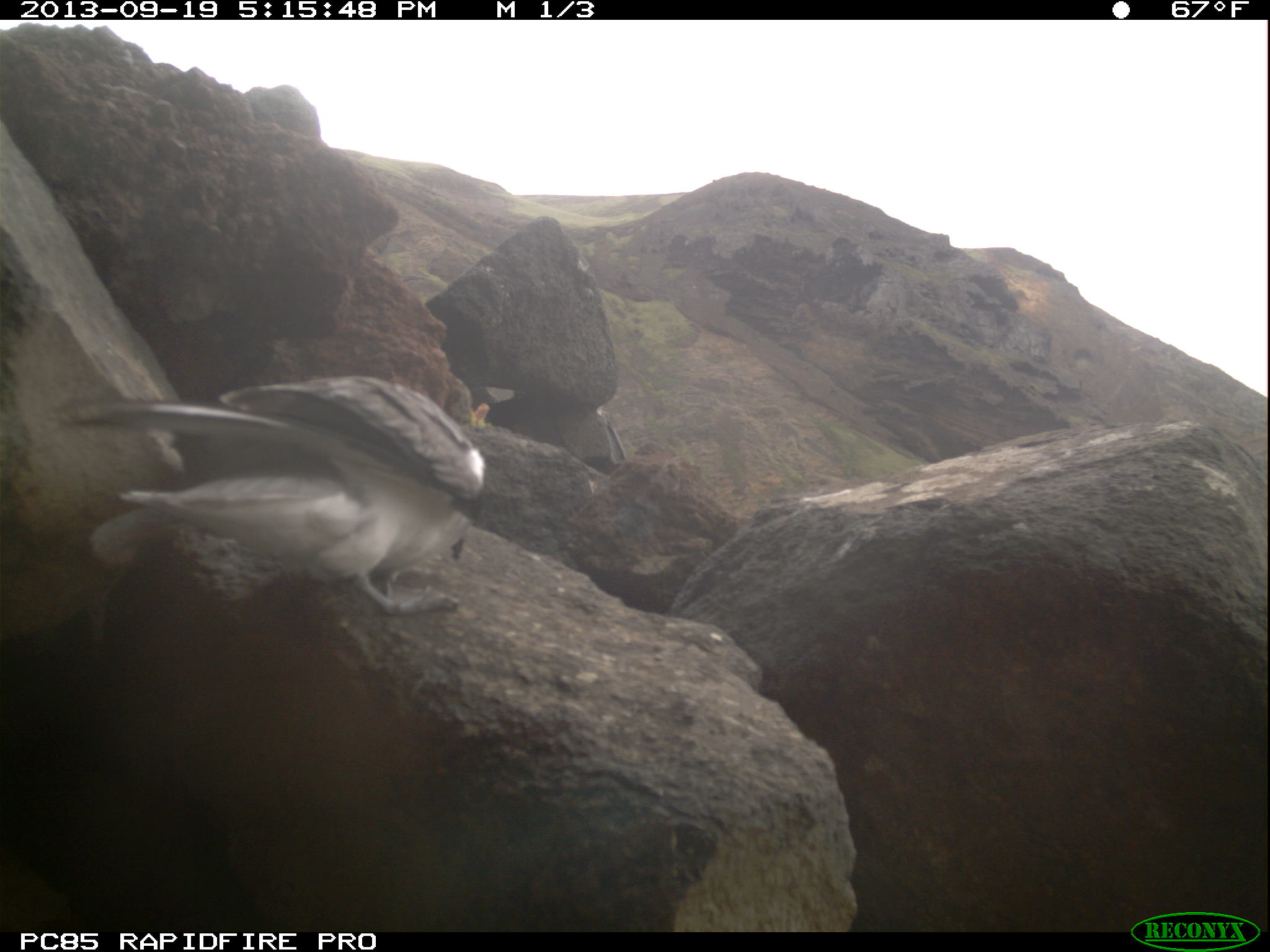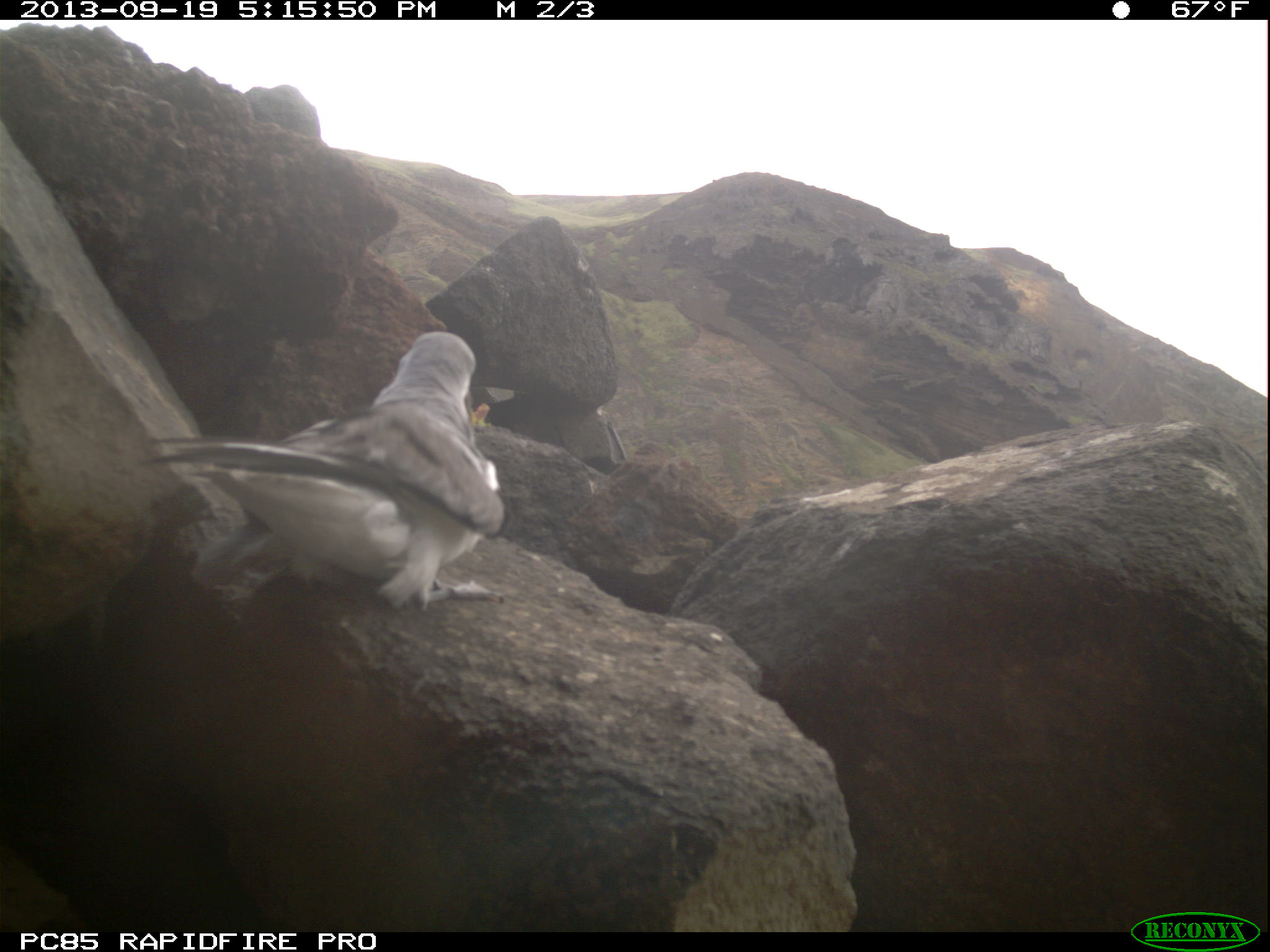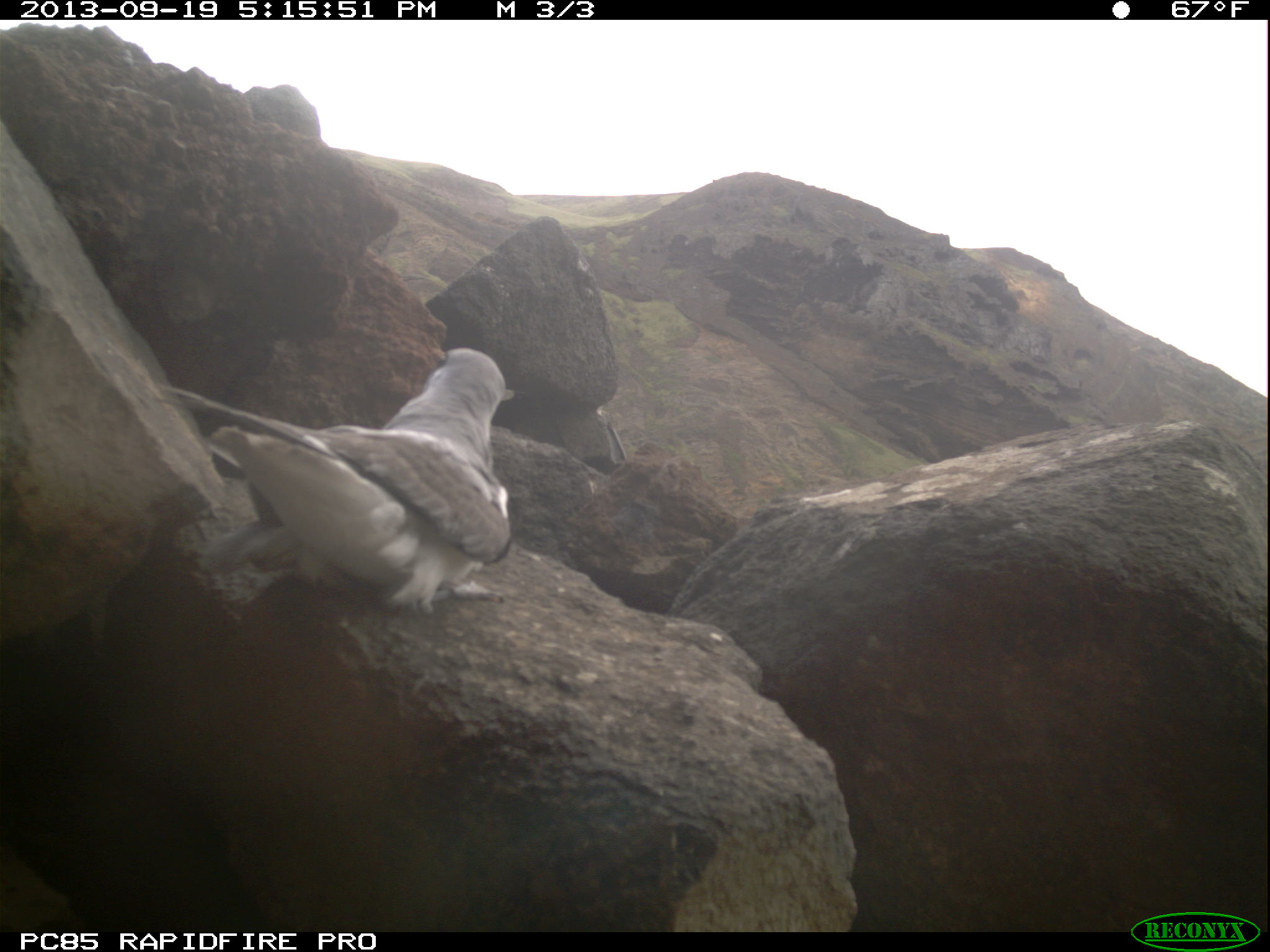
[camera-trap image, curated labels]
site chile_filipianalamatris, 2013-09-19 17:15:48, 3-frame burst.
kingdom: Animalia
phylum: Chordata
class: Aves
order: Procellariiformes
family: Procellariidae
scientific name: Procellariidae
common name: petrel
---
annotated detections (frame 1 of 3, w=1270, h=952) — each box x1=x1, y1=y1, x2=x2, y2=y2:
petrel: x1=23, y1=366, x2=495, y2=621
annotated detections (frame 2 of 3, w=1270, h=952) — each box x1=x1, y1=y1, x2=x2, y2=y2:
petrel: x1=126, y1=329, x2=503, y2=612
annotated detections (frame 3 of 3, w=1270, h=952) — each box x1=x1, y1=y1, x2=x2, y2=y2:
petrel: x1=189, y1=349, x2=518, y2=615